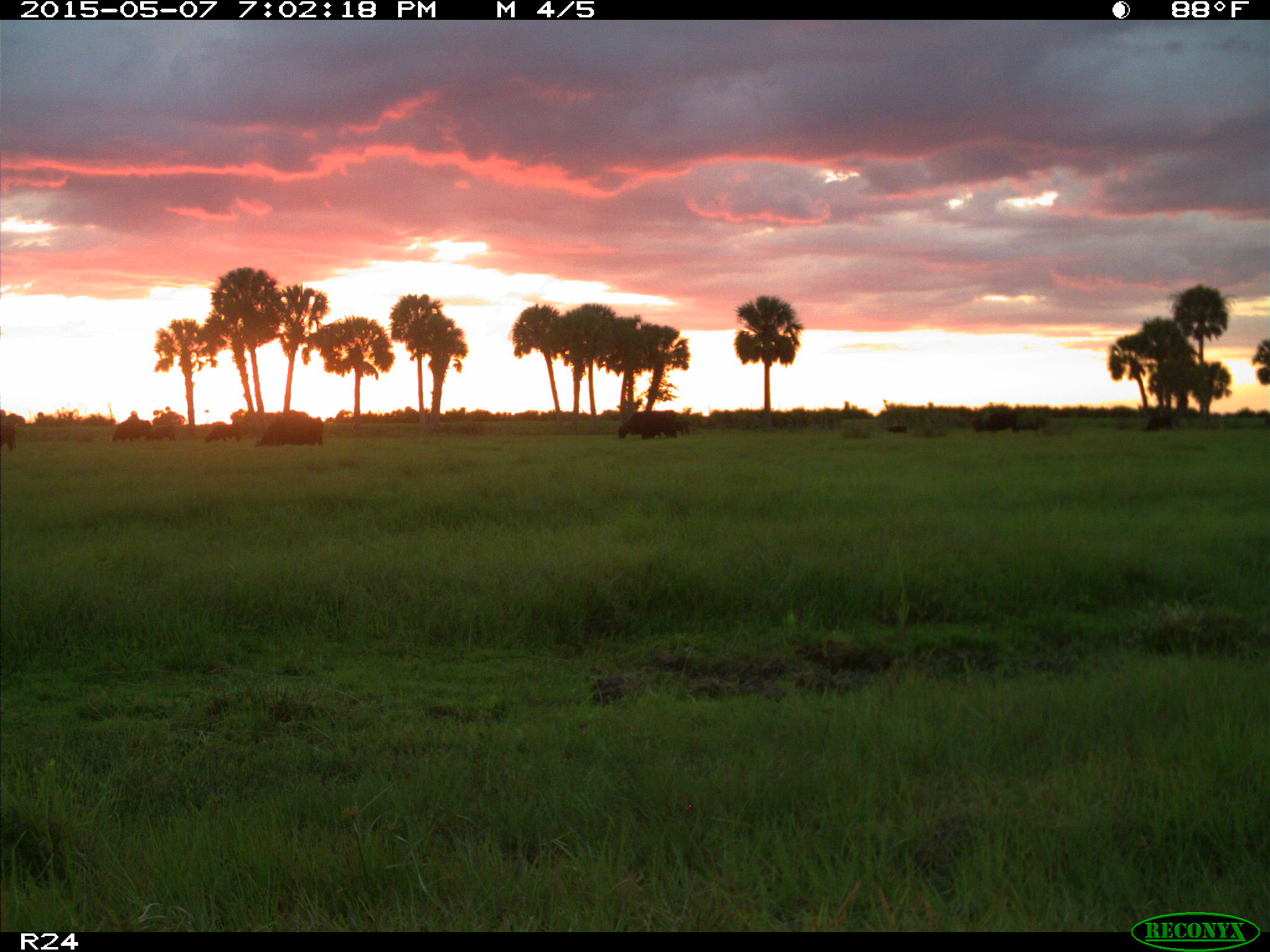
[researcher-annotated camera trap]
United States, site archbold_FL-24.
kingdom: Animalia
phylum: Chordata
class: Mammalia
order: Artiodactyla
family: Bovidae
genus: Bos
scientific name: Bos taurus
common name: domestic cow